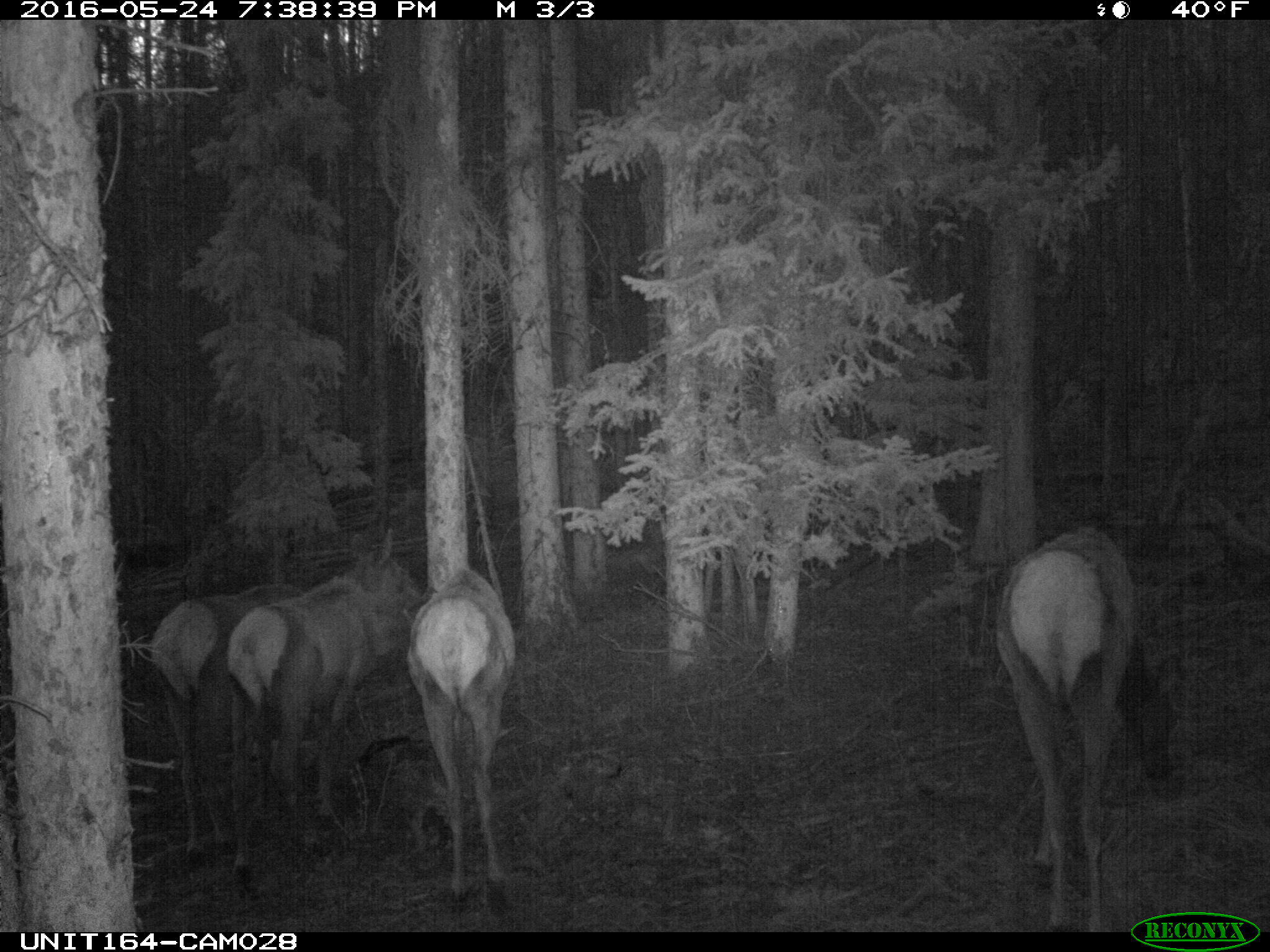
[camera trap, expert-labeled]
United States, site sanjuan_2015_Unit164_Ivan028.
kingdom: Animalia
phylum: Chordata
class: Mammalia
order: Artiodactyla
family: Cervidae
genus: Cervus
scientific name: Cervus elaphus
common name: red deer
Cervus elaphus (red deer).